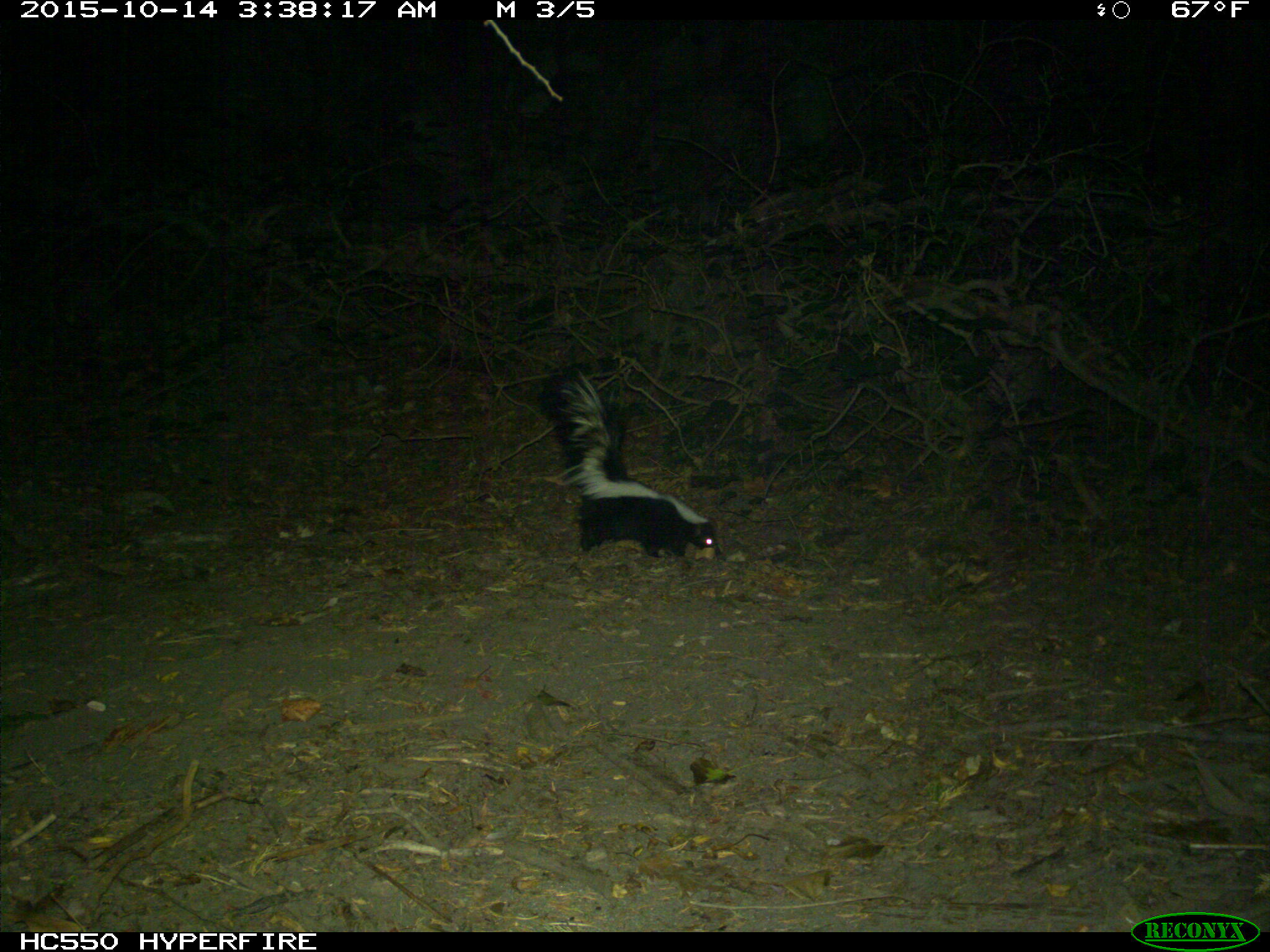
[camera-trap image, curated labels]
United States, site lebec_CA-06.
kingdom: Animalia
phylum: Chordata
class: Mammalia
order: Carnivora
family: Mephitidae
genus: Mephitis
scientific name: Mephitis mephitis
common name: striped skunk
Mephitis mephitis (striped skunk).